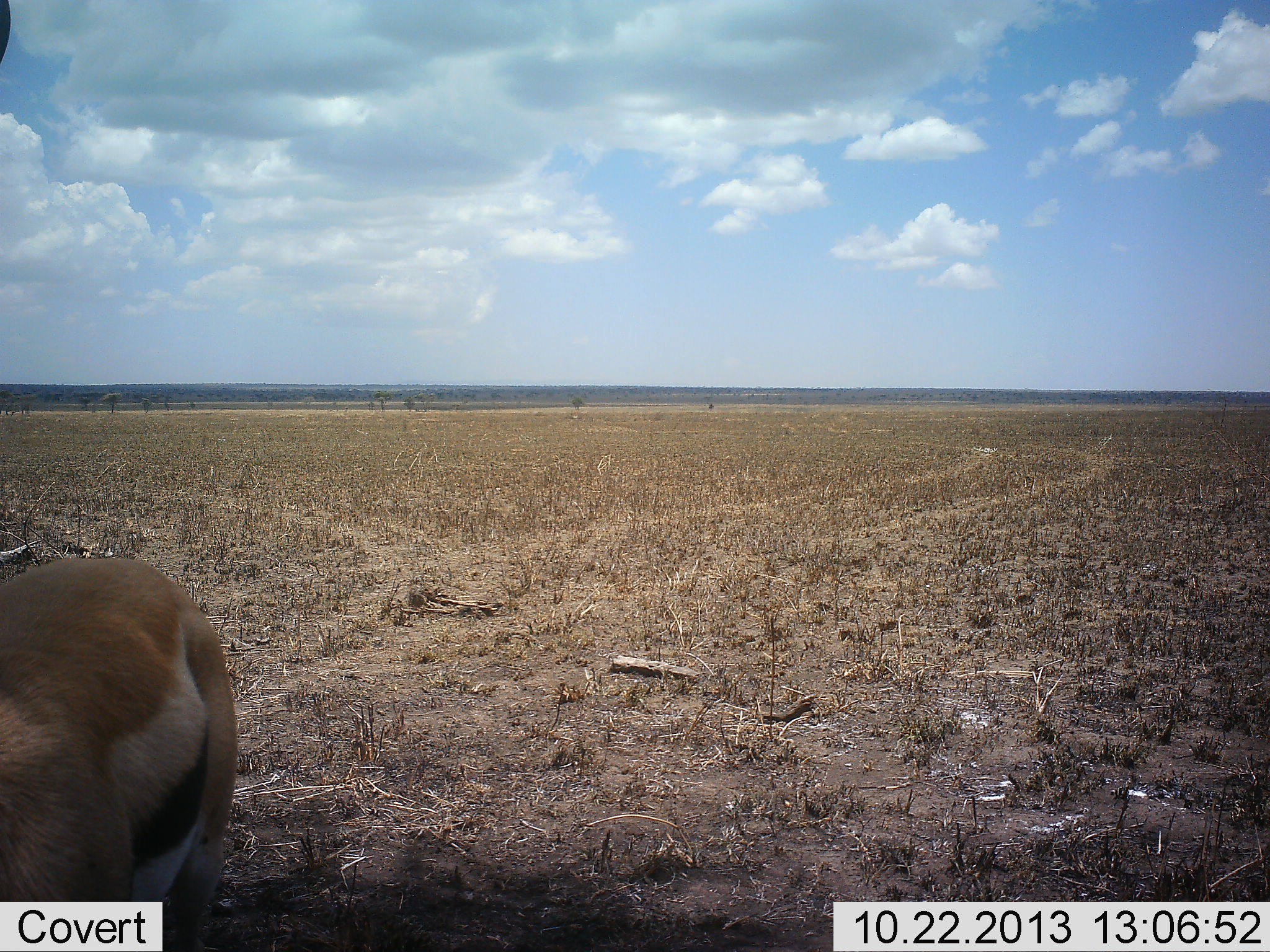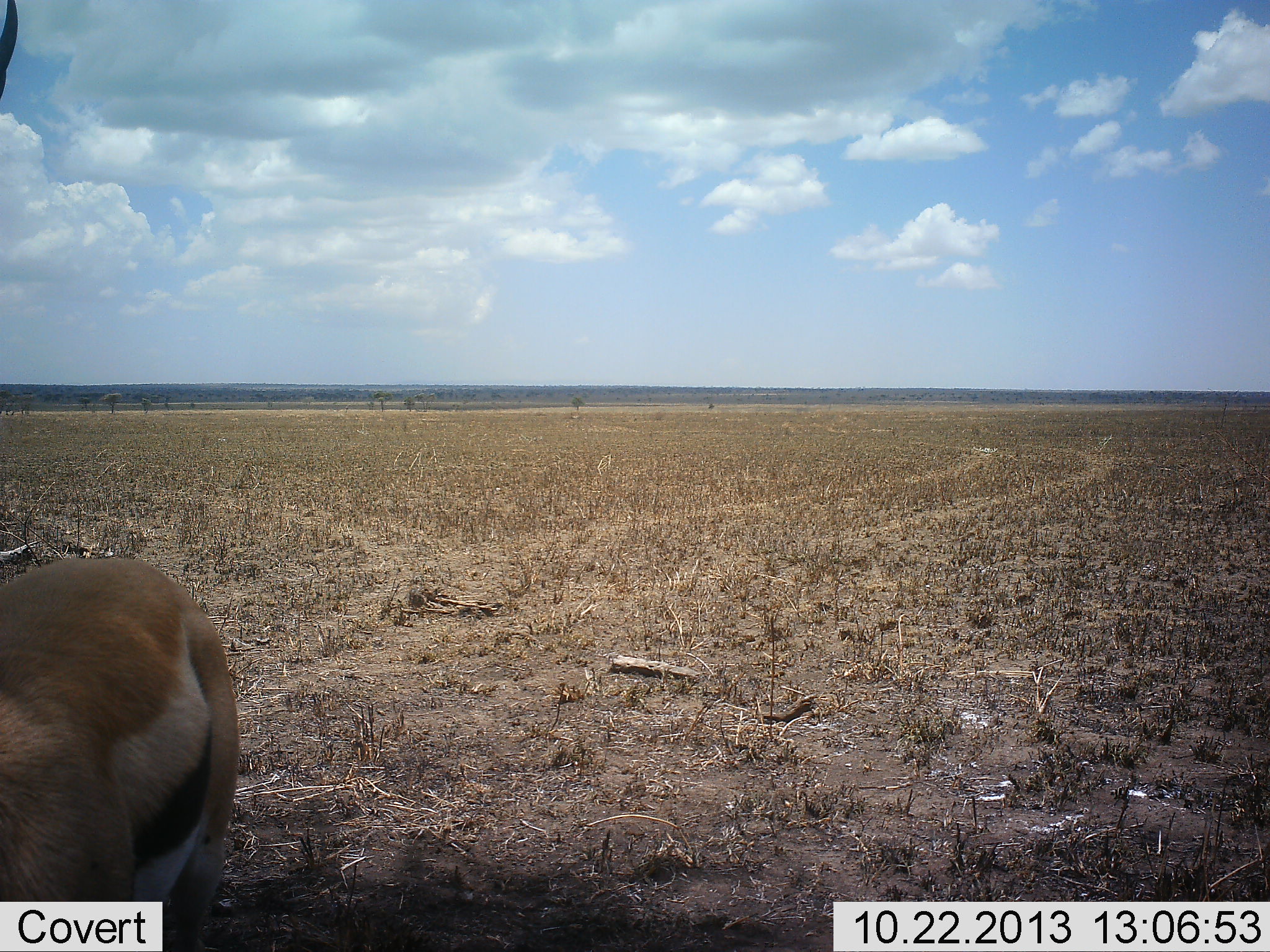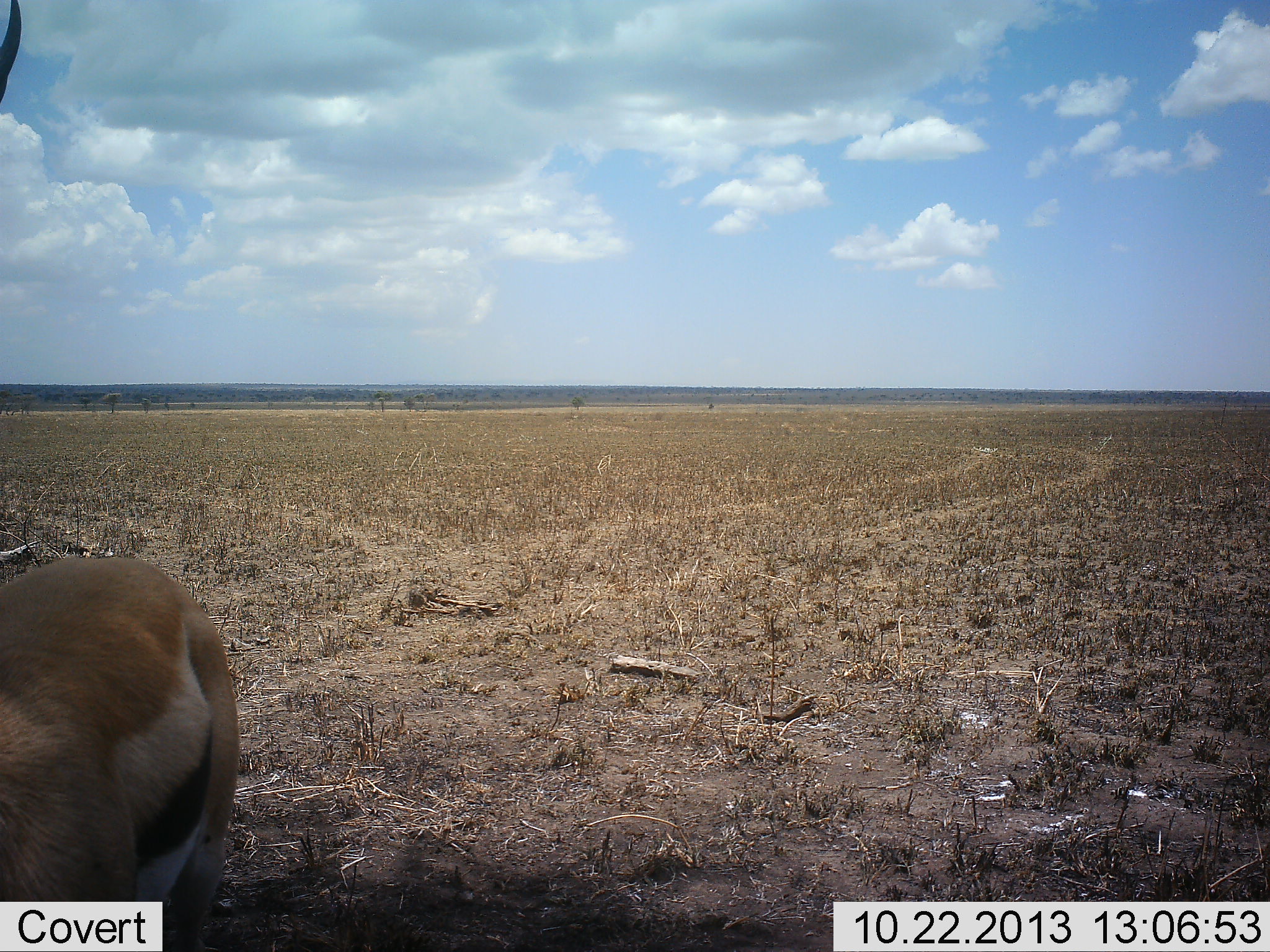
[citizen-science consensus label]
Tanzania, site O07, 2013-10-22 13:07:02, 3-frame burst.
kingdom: Animalia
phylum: Chordata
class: Mammalia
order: Artiodactyla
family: Bovidae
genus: Eudorcas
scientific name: Eudorcas thomsonii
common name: thomson's gazelle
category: gazellethomsons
Gazellethomsons (thomson's gazelle) (Eudorcas thomsonii), count 1. Behavior (volunteer vote fractions): standing 90%, resting 0%, moving 10%, interacting 0%. Young present (vote fraction): 0%. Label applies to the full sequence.